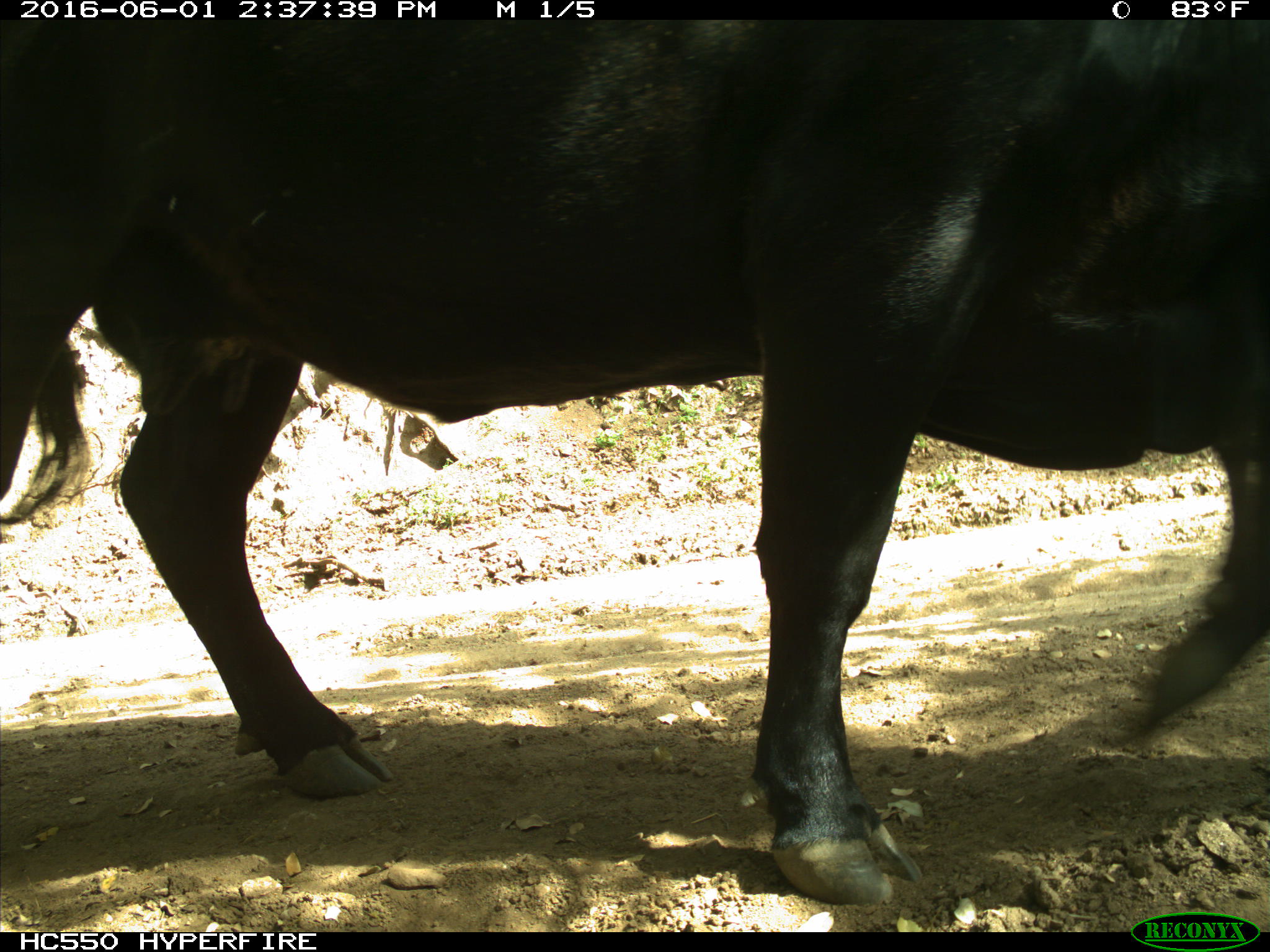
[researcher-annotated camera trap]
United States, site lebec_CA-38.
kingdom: Animalia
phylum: Chordata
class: Mammalia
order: Artiodactyla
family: Bovidae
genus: Bos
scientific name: Bos taurus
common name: domestic cow